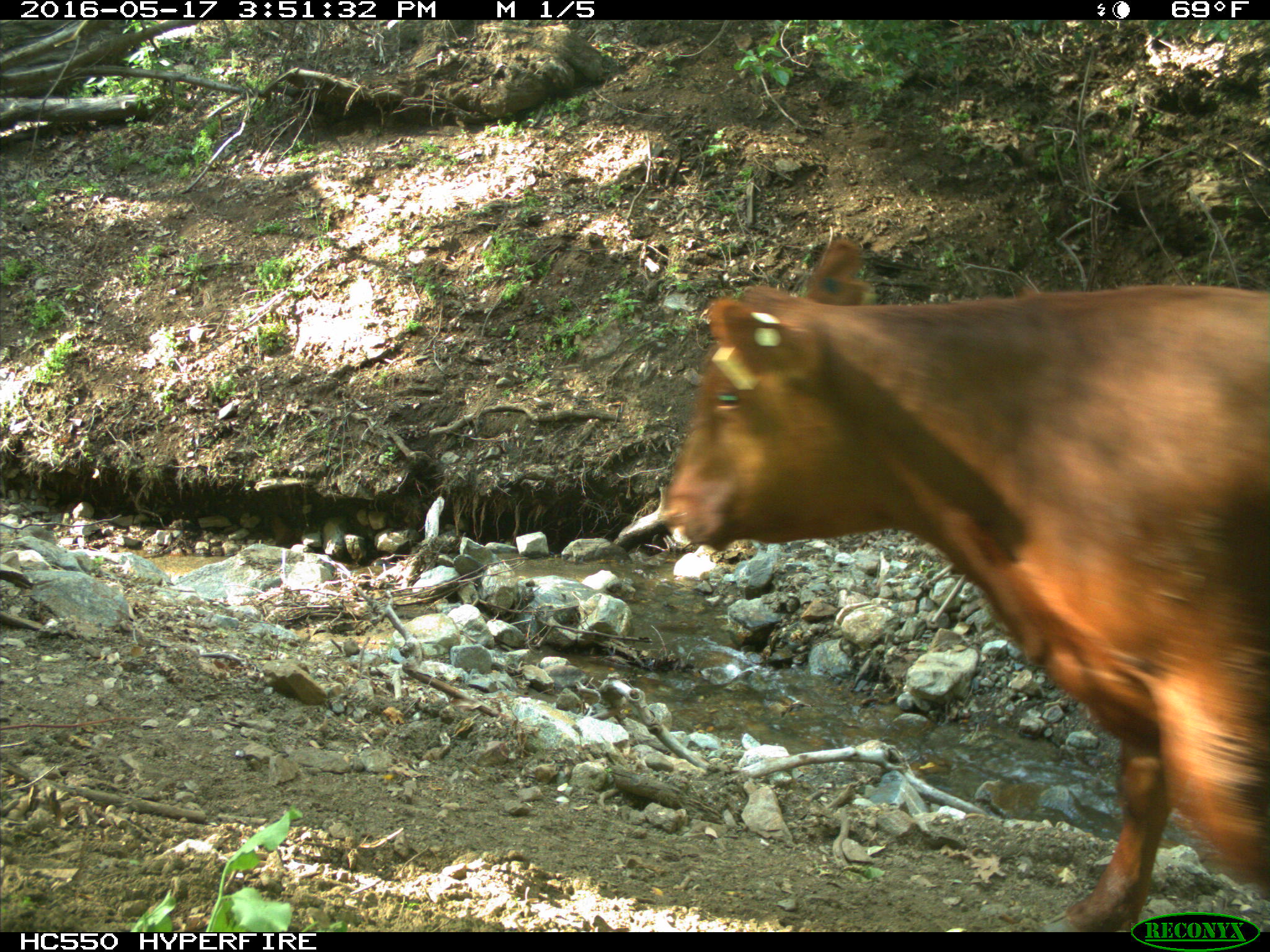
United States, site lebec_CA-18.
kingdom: Animalia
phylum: Chordata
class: Mammalia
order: Artiodactyla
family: Bovidae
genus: Bos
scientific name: Bos taurus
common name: domestic cow